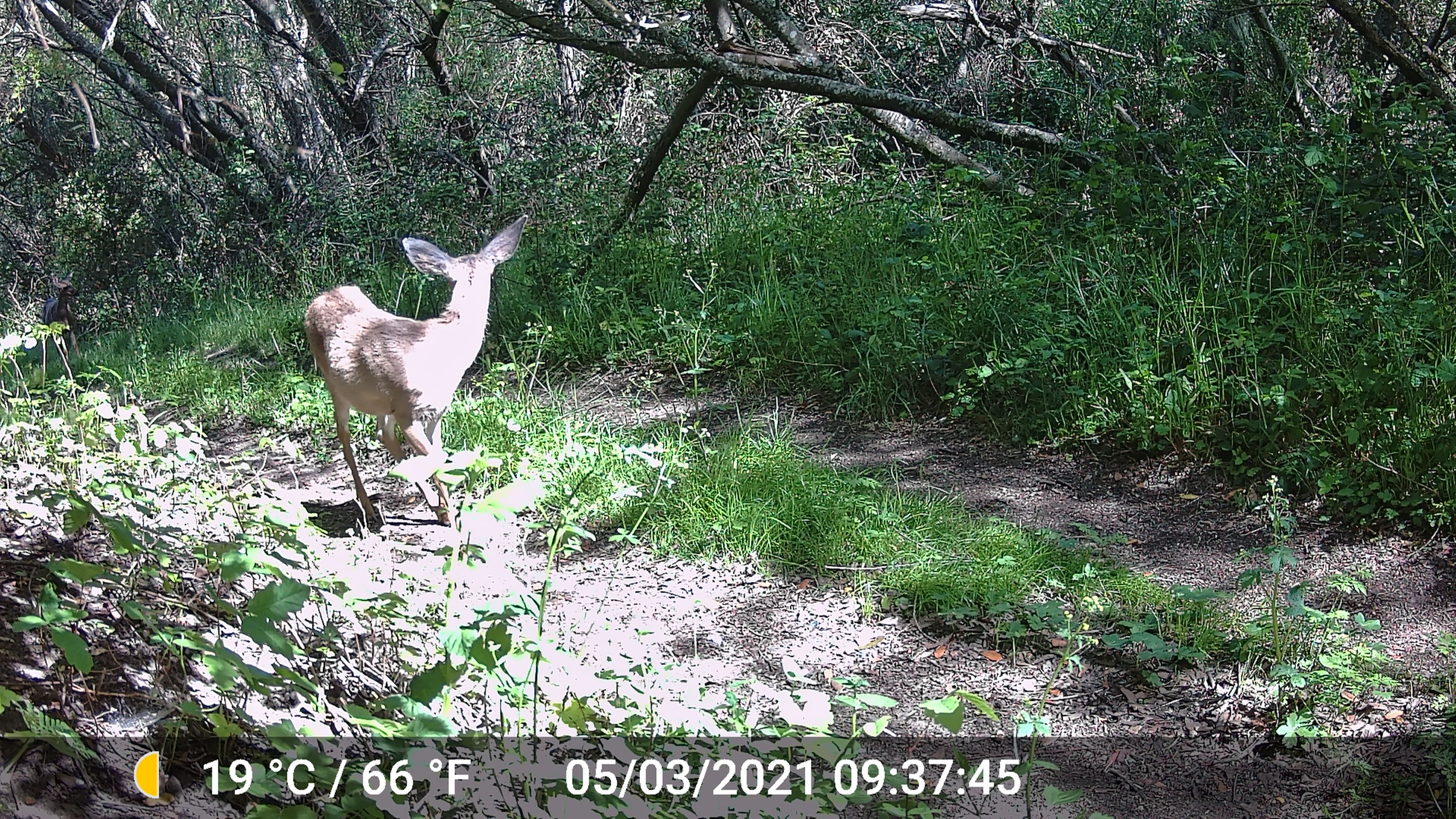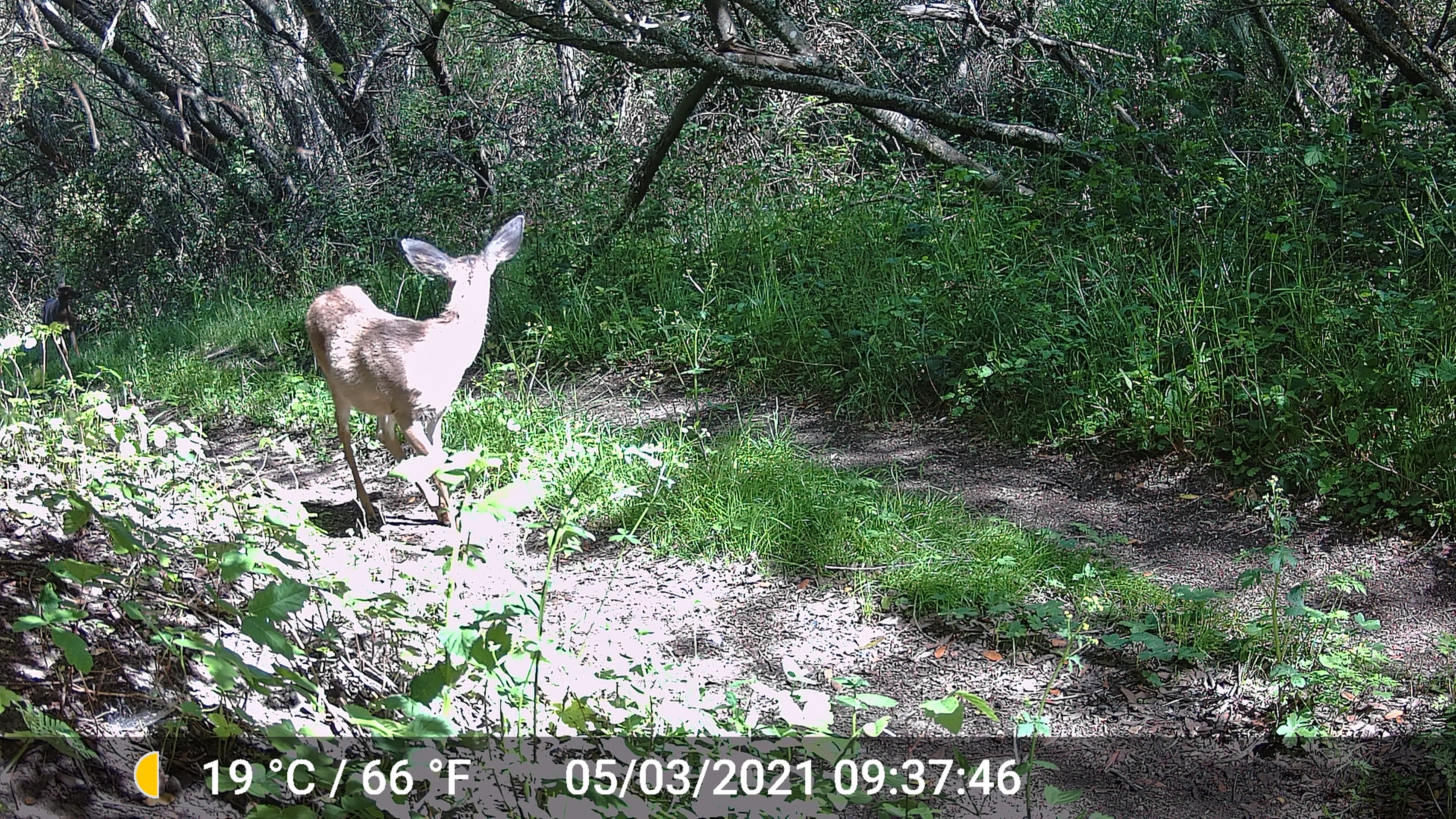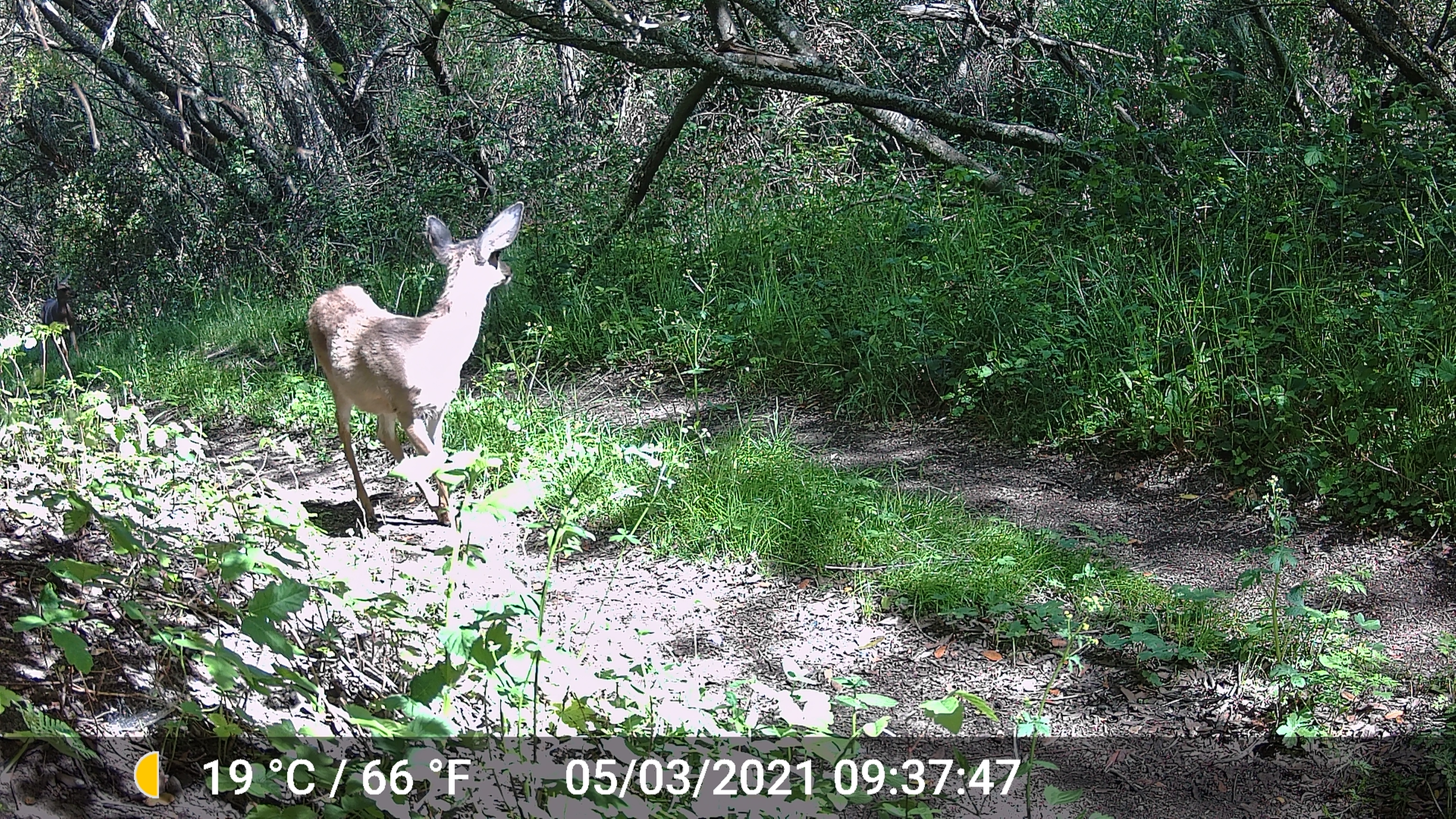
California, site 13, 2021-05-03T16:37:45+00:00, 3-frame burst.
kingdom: Animalia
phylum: Chordata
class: Mammalia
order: Artiodactyla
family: Cervidae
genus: Odocoileus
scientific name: Odocoileus hemionus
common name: mule deer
Mule deer (Odocoileus hemionus).